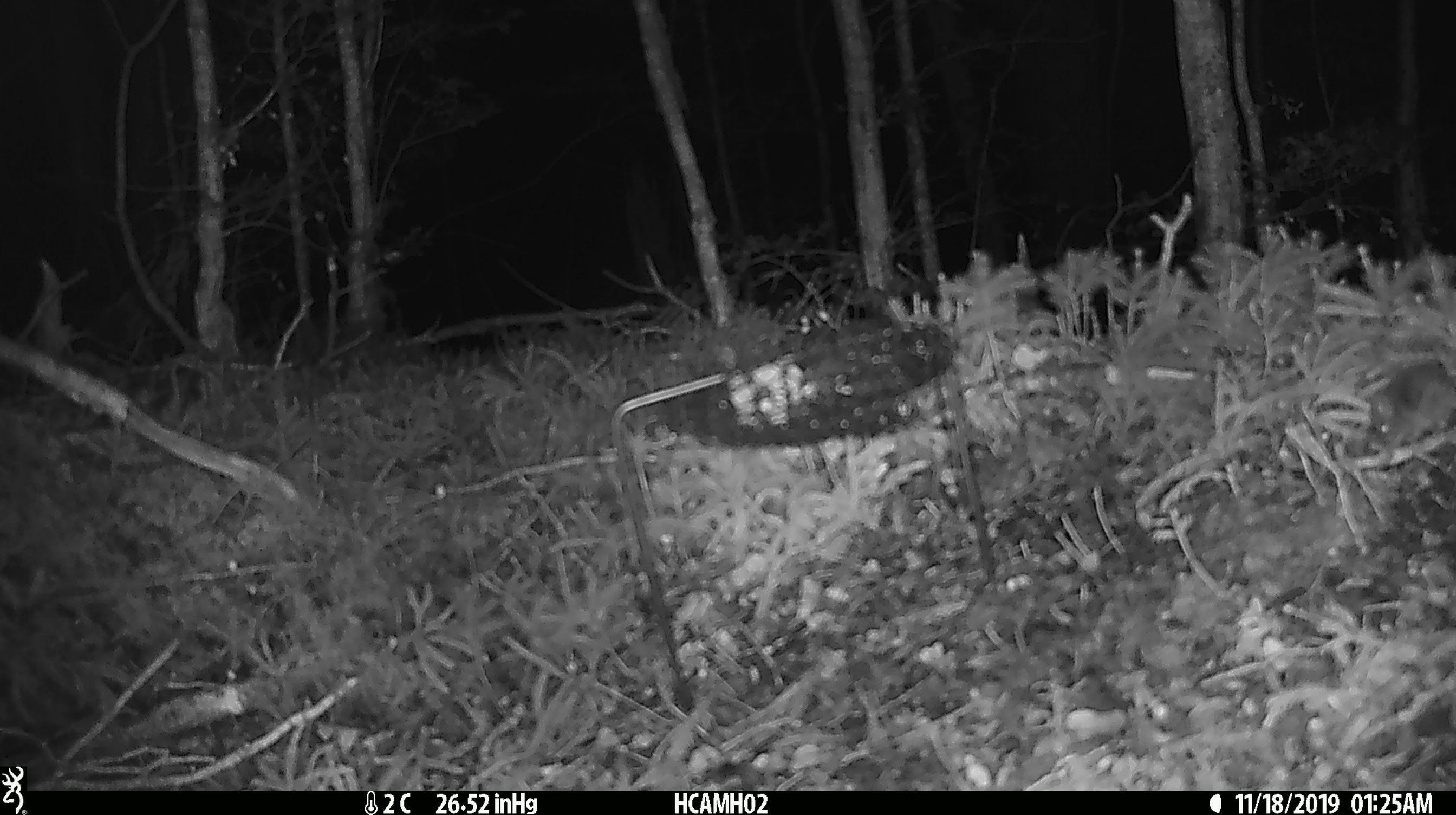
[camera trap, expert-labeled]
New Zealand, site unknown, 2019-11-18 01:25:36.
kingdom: Animalia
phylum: Chordata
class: Mammalia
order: Rodentia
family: Muridae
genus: Mus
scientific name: Mus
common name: mouse